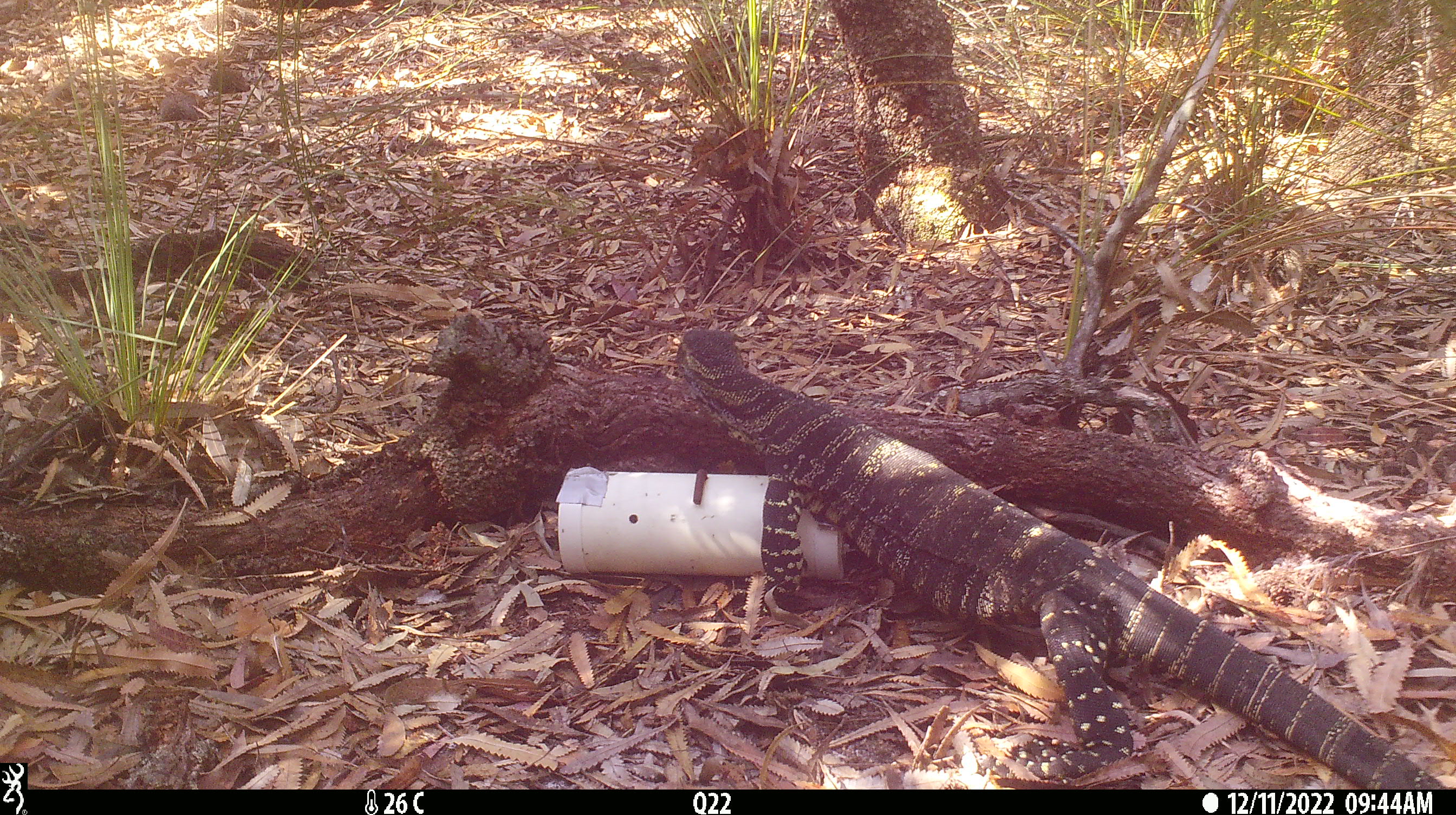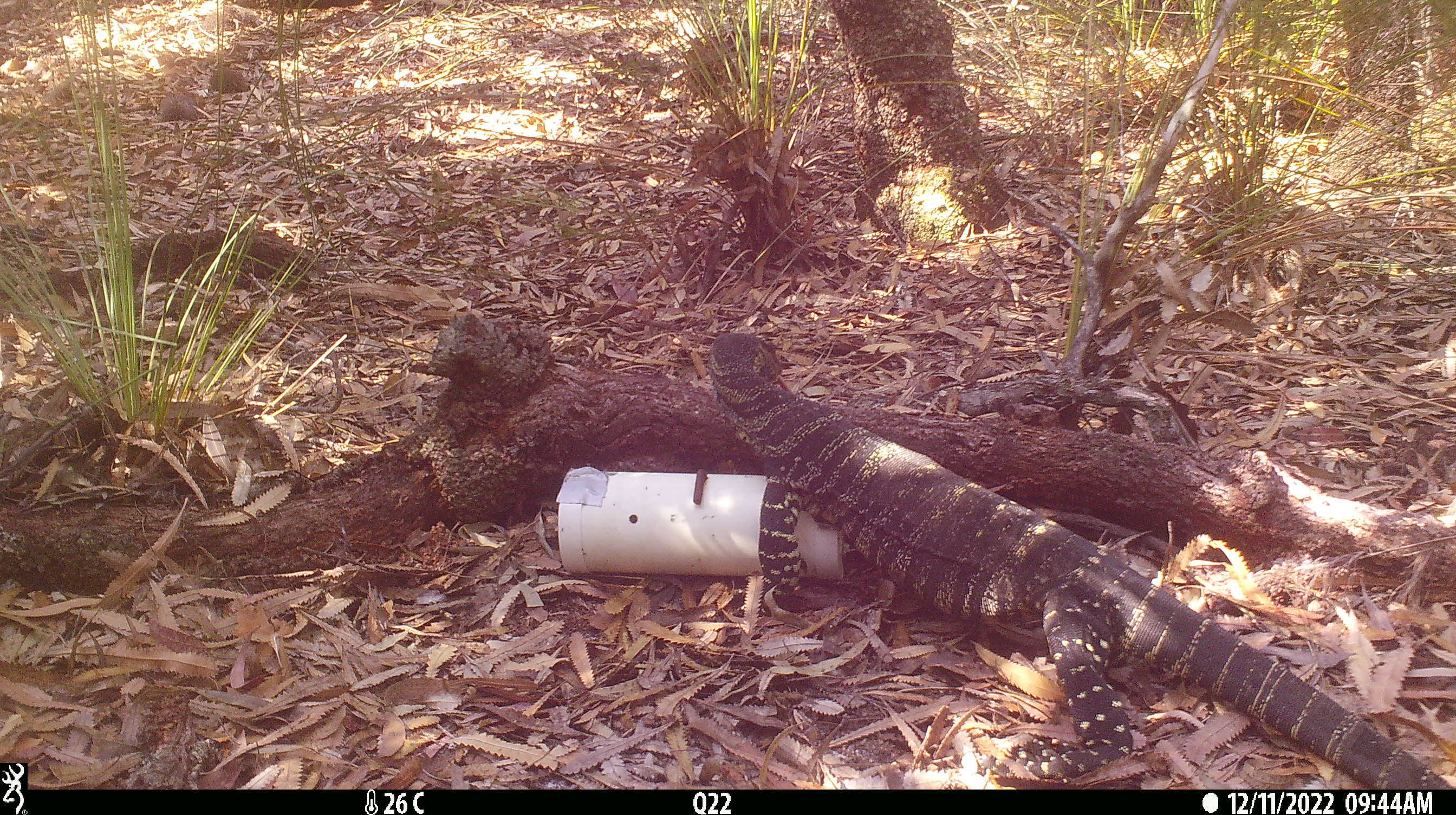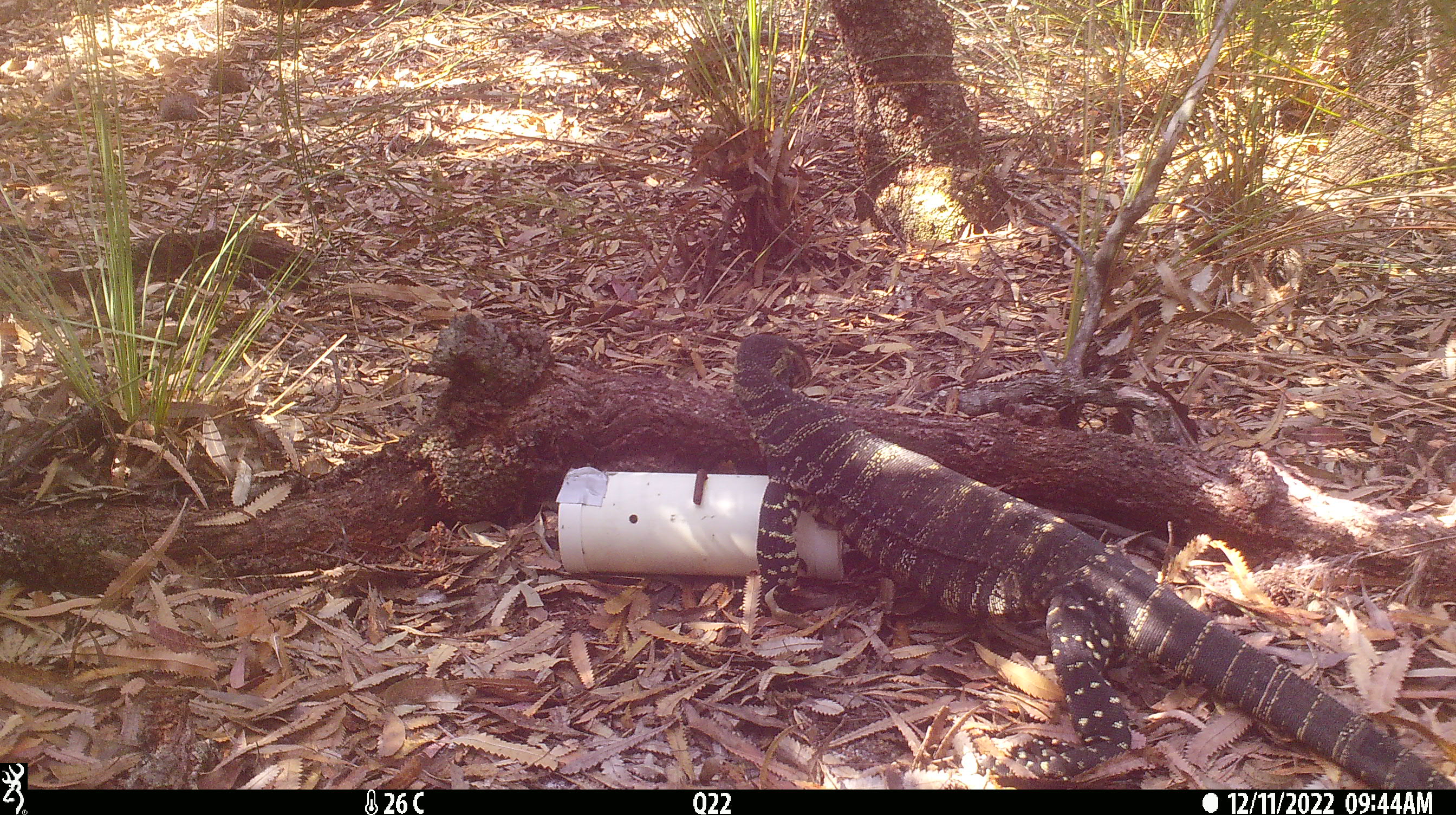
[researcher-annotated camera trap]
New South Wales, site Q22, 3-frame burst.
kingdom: Animalia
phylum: Chordata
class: Reptilia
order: Squamata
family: Varanidae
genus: Varanus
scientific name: Varanus varius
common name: lace monitor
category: goanna